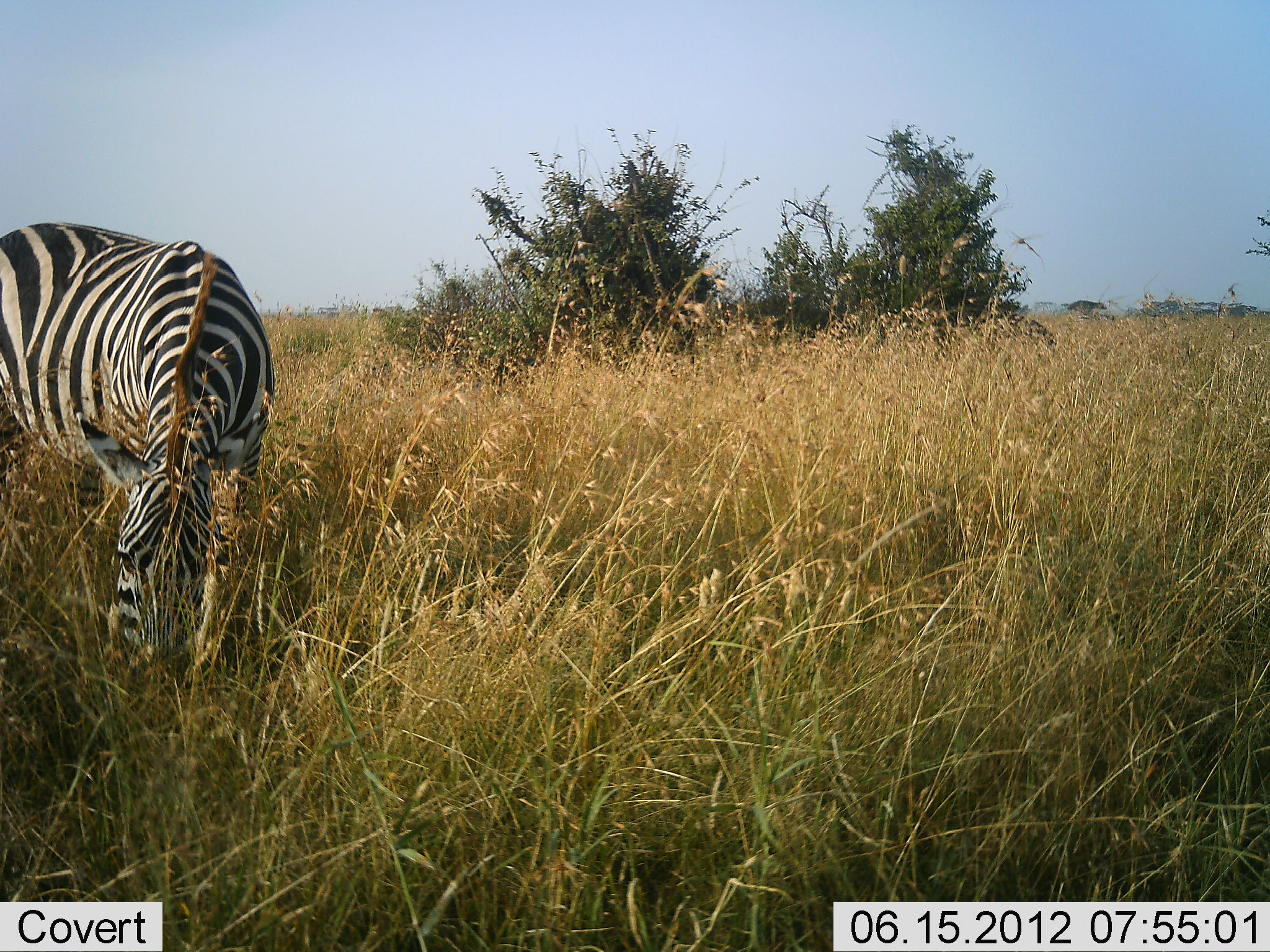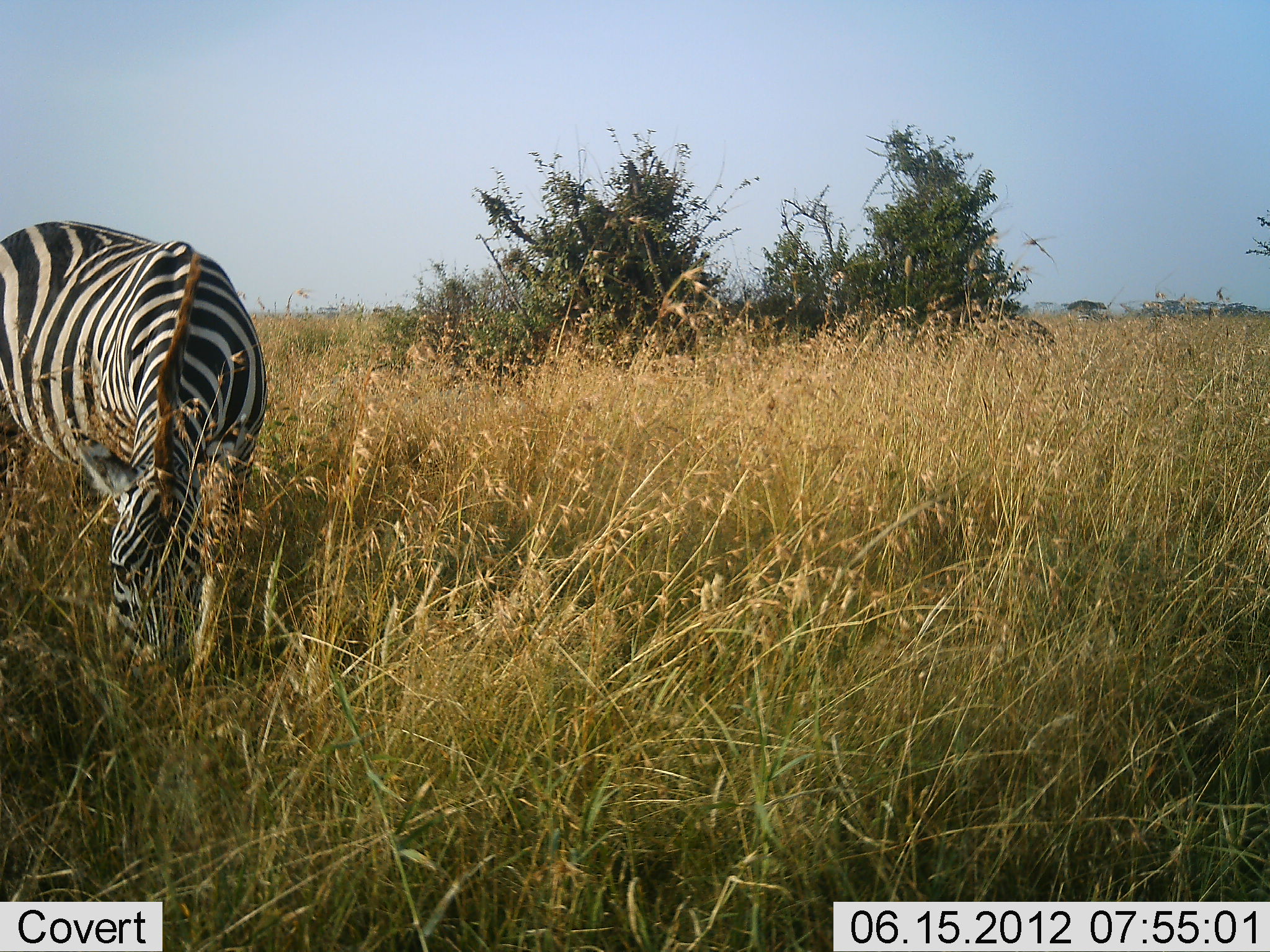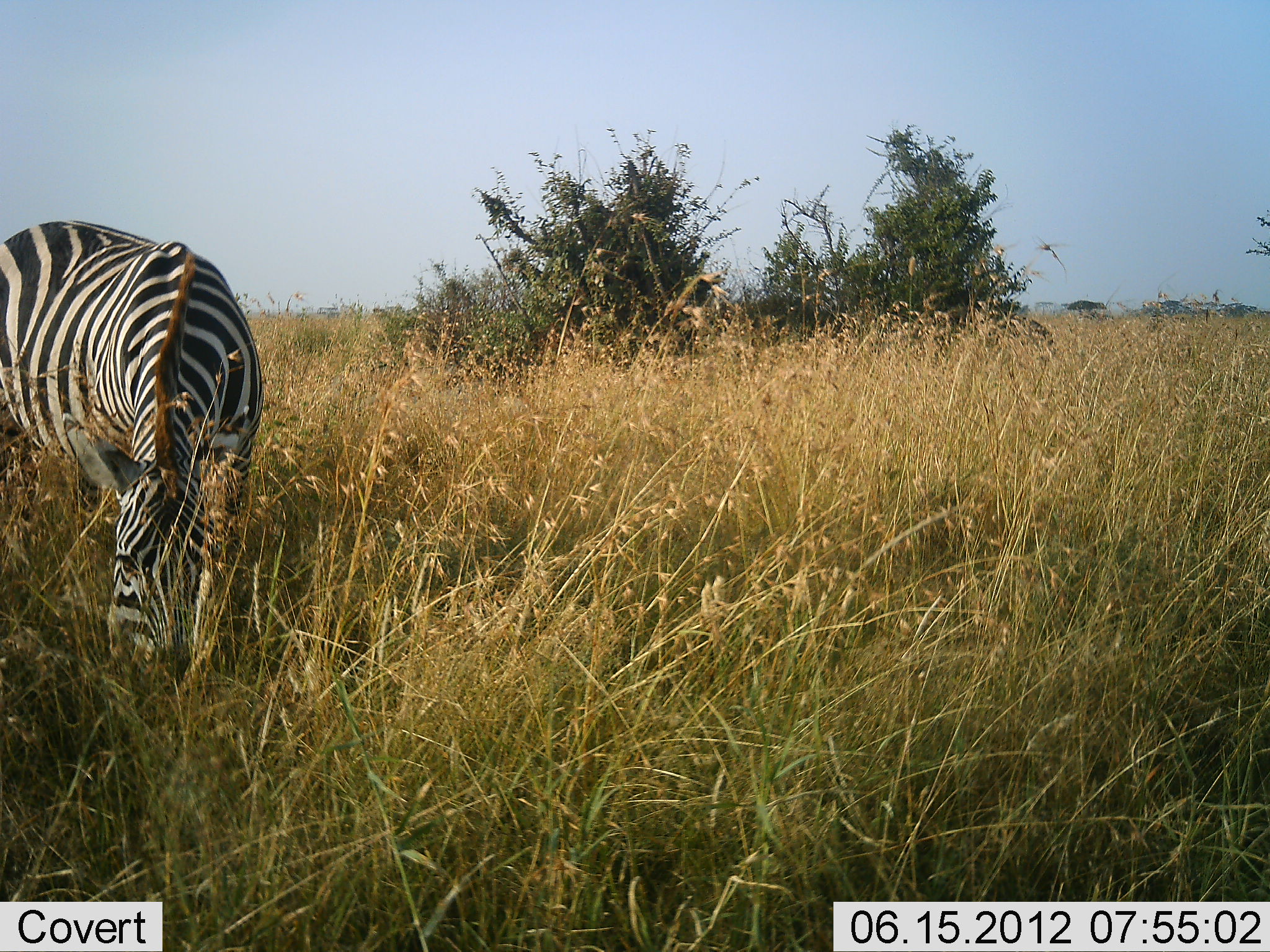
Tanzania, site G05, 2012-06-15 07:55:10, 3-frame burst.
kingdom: Animalia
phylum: Chordata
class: Mammalia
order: Perissodactyla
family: Equidae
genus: Equus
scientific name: Equus quagga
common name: plains zebra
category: zebra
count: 1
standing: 30%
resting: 0%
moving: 0%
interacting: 0%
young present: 0%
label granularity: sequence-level